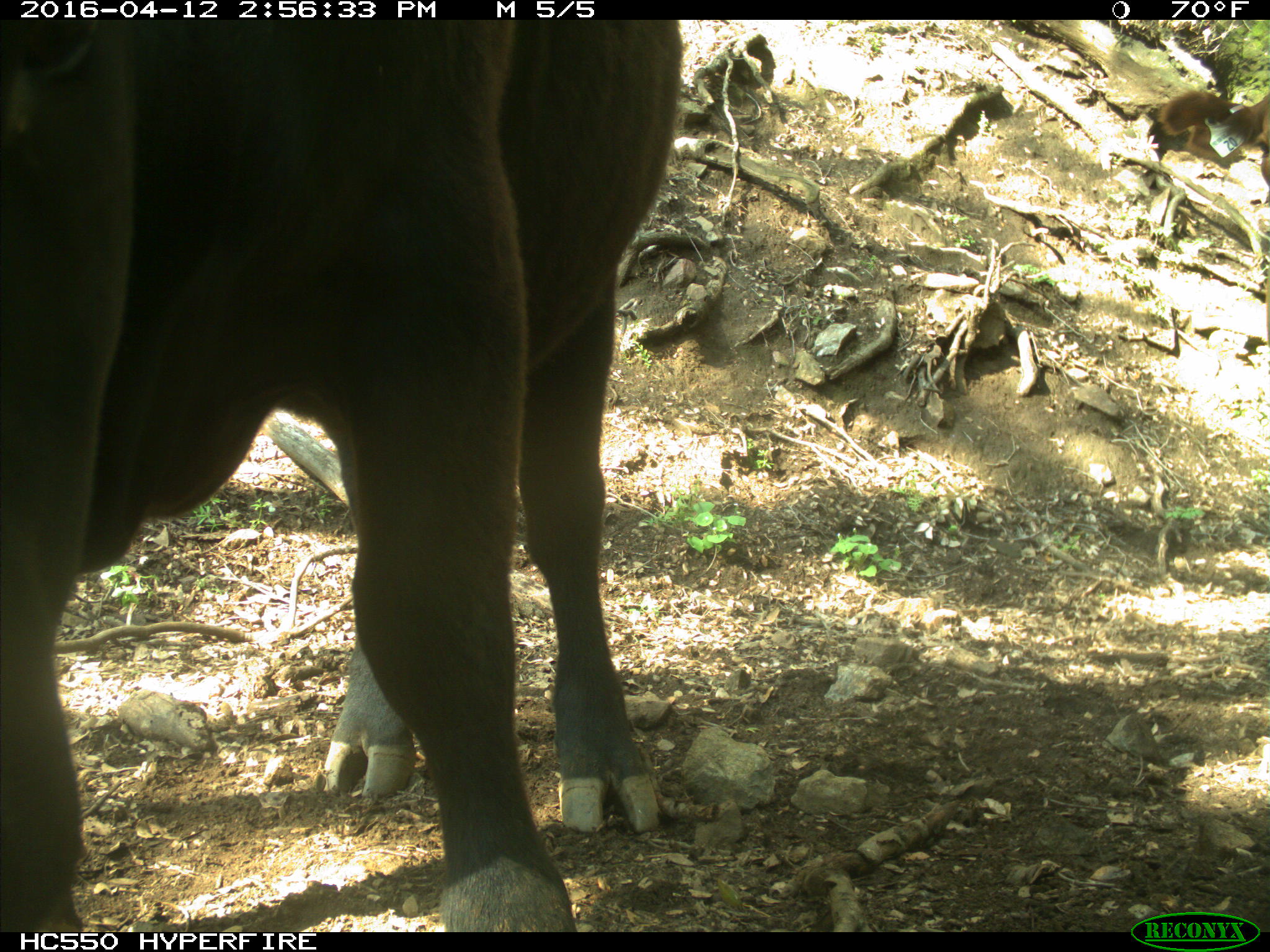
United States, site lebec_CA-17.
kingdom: Animalia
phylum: Chordata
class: Mammalia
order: Artiodactyla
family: Bovidae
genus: Bos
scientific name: Bos taurus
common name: domestic cow